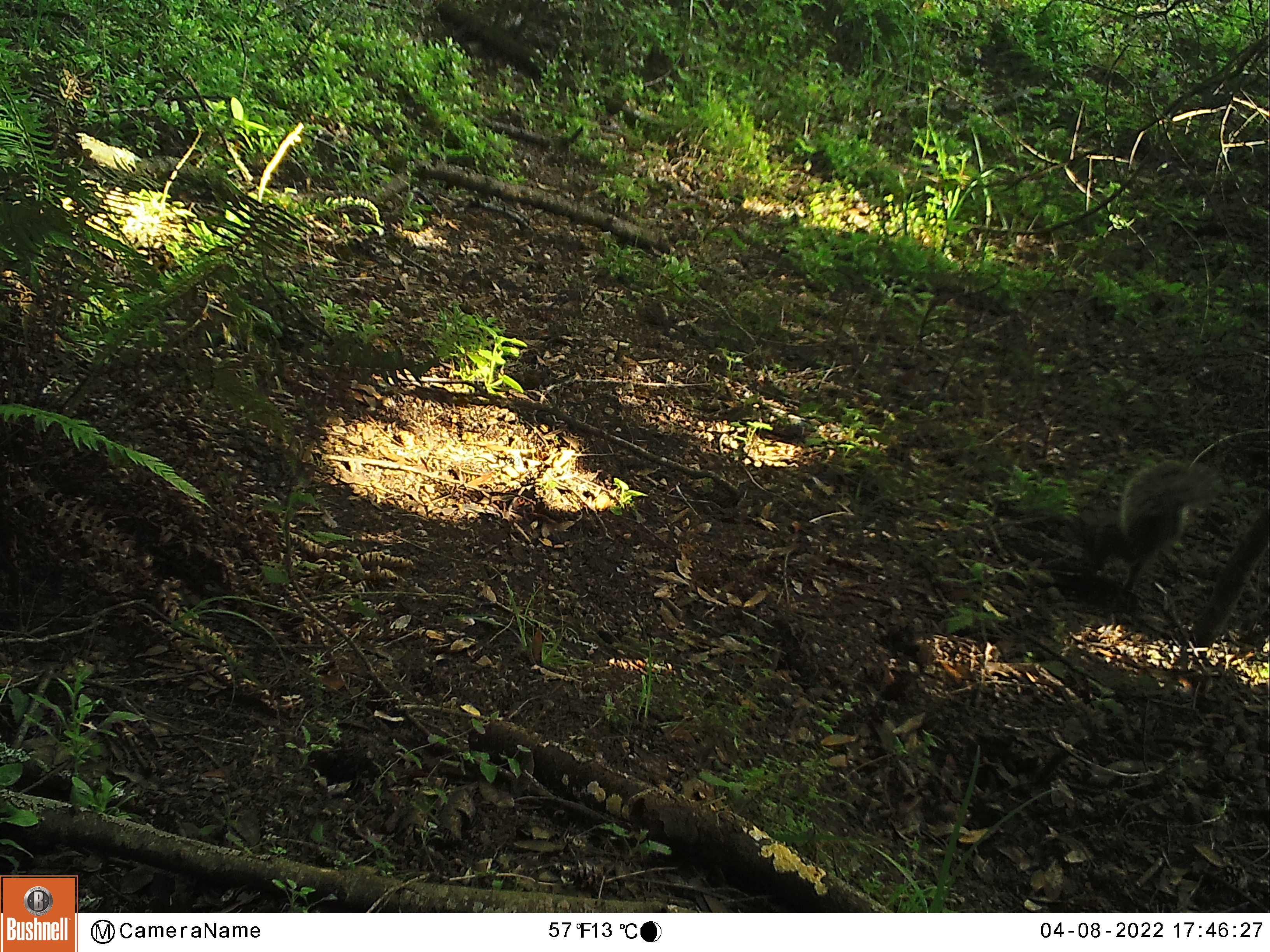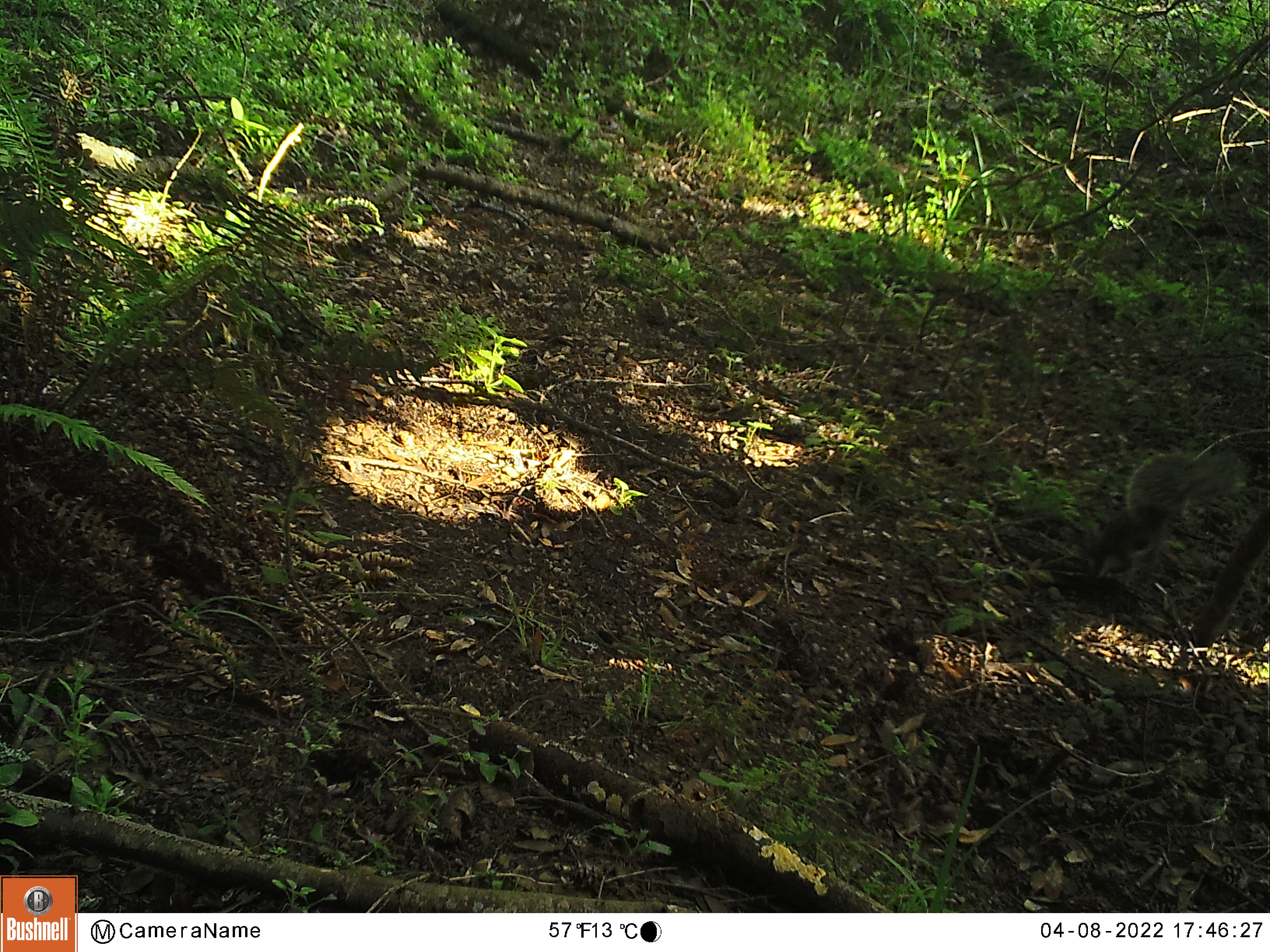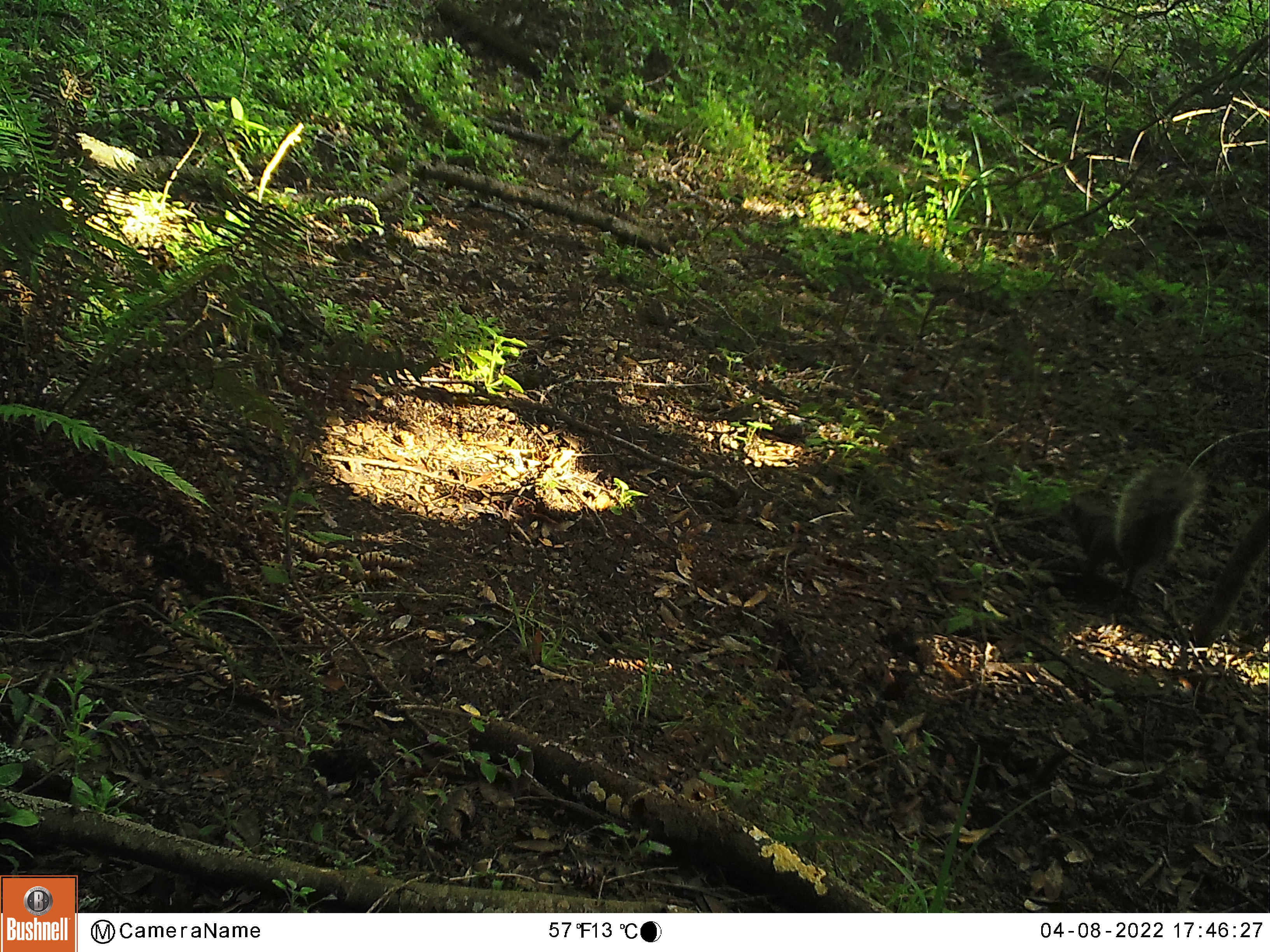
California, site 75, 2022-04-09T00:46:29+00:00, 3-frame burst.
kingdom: Animalia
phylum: Chordata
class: Mammalia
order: Rodentia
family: Sciuridae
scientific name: Sciuridae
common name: squirrel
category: unknown squirrel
Unknown squirrel (squirrel) (Sciuridae).